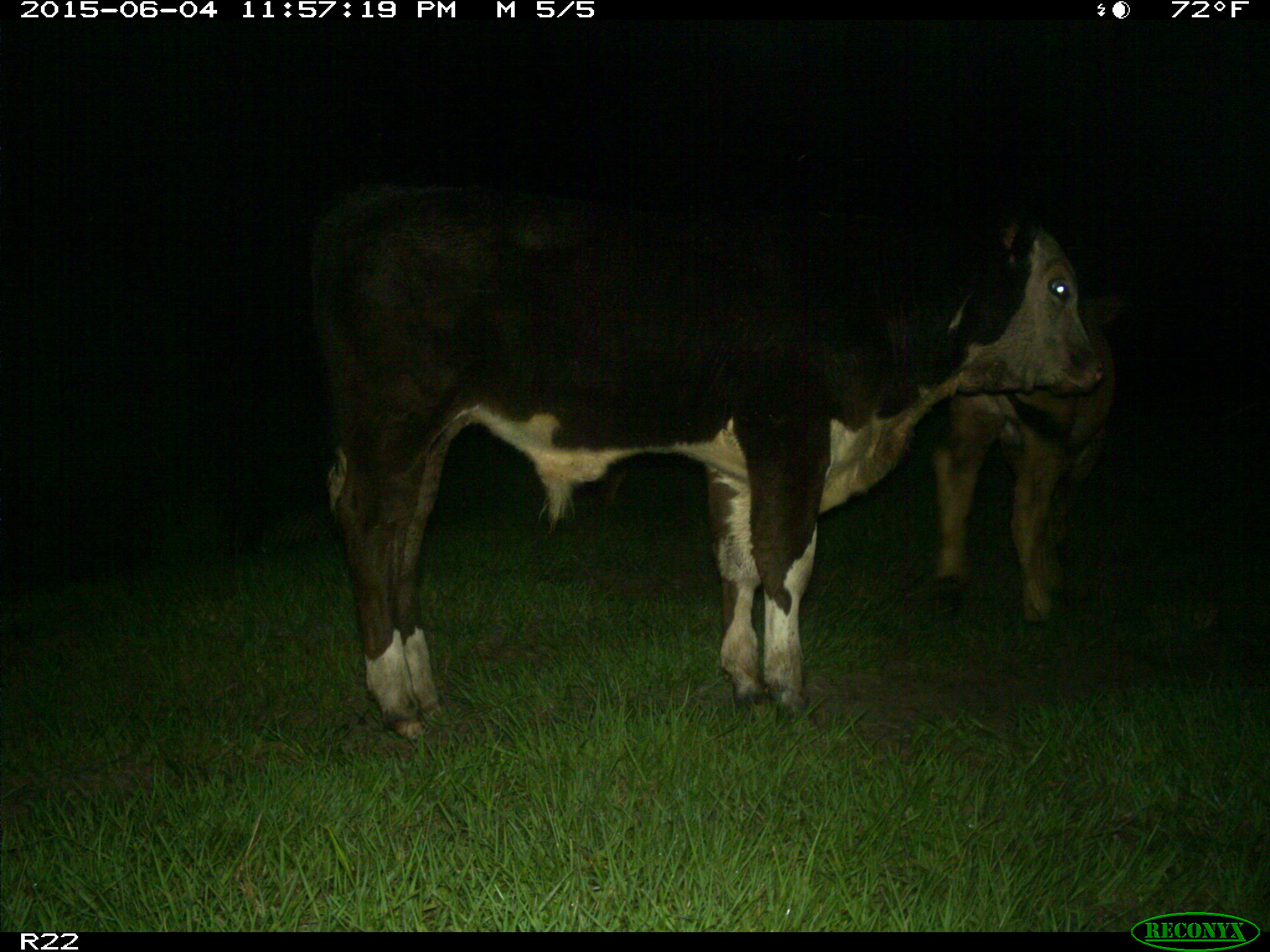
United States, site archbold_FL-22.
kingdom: Animalia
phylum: Chordata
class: Mammalia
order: Artiodactyla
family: Bovidae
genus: Bos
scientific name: Bos taurus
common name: domestic cow